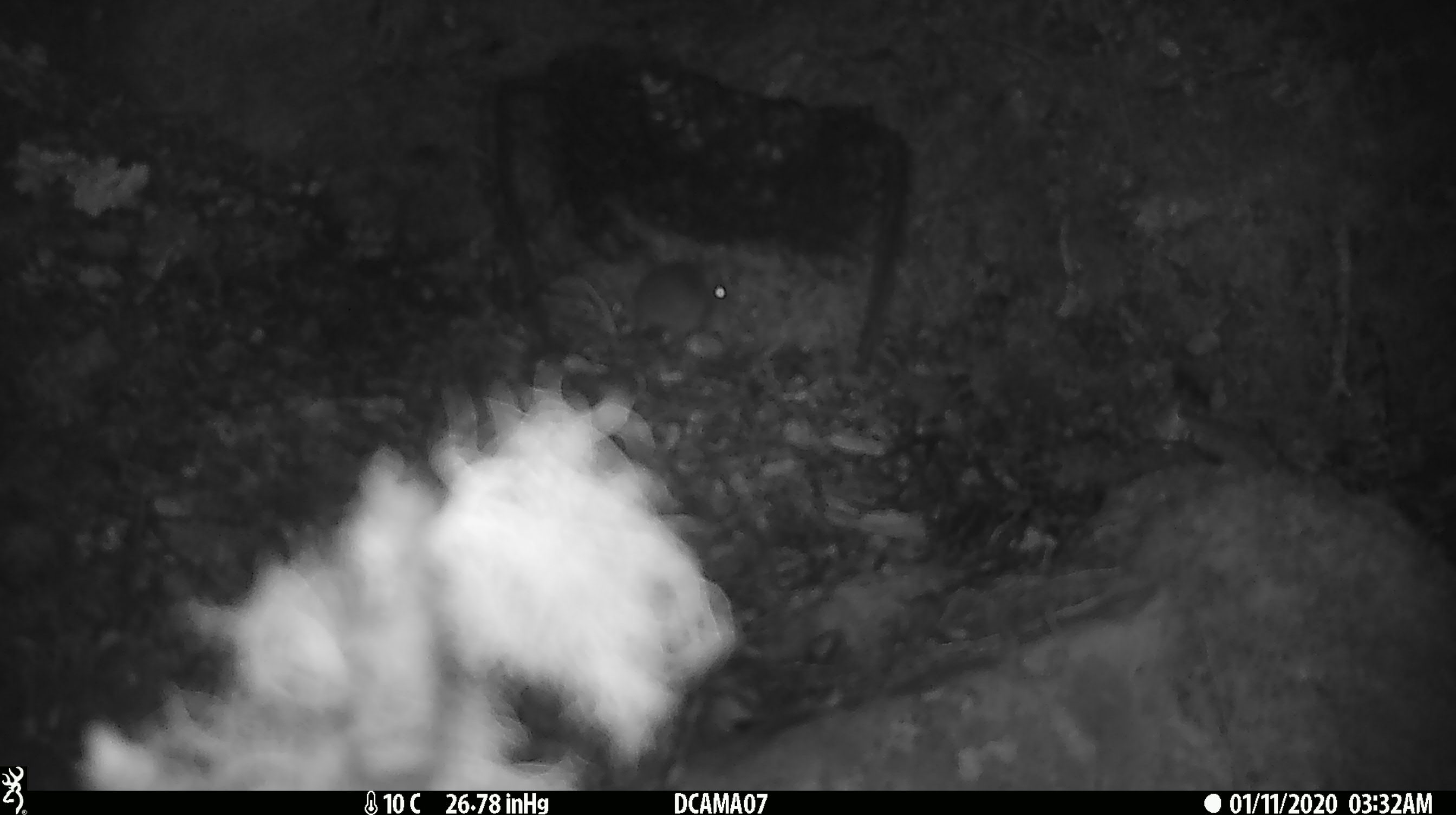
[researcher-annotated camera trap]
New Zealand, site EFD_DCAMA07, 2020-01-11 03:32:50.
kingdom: Animalia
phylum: Chordata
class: Mammalia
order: Rodentia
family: Muridae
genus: Mus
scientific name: Mus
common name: mouse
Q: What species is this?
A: Mouse (Mus).